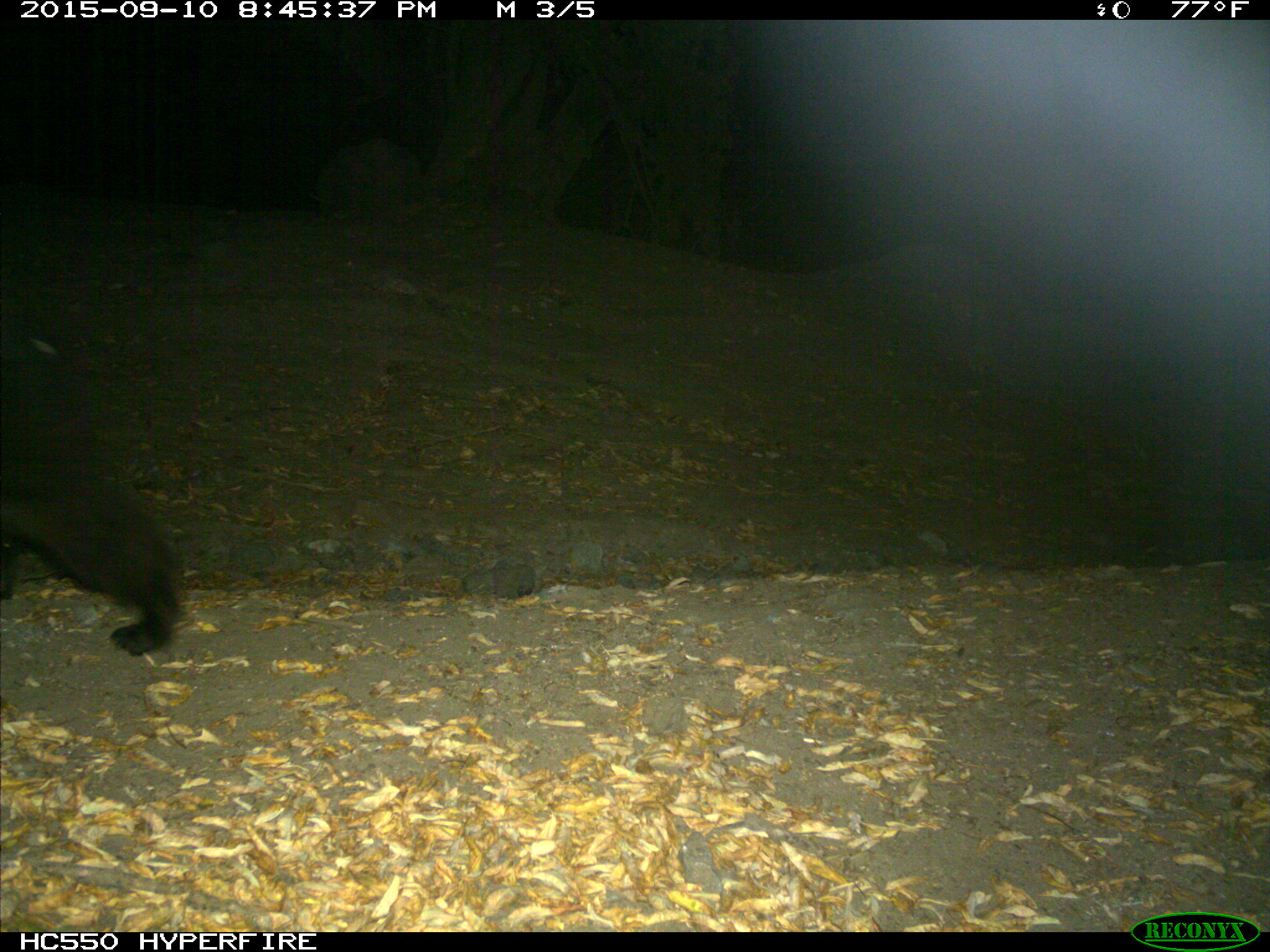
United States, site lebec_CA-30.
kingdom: Animalia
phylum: Chordata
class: Mammalia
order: Carnivora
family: Ursidae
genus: Ursus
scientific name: Ursus americanus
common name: american black bear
Ursus americanus (american black bear).